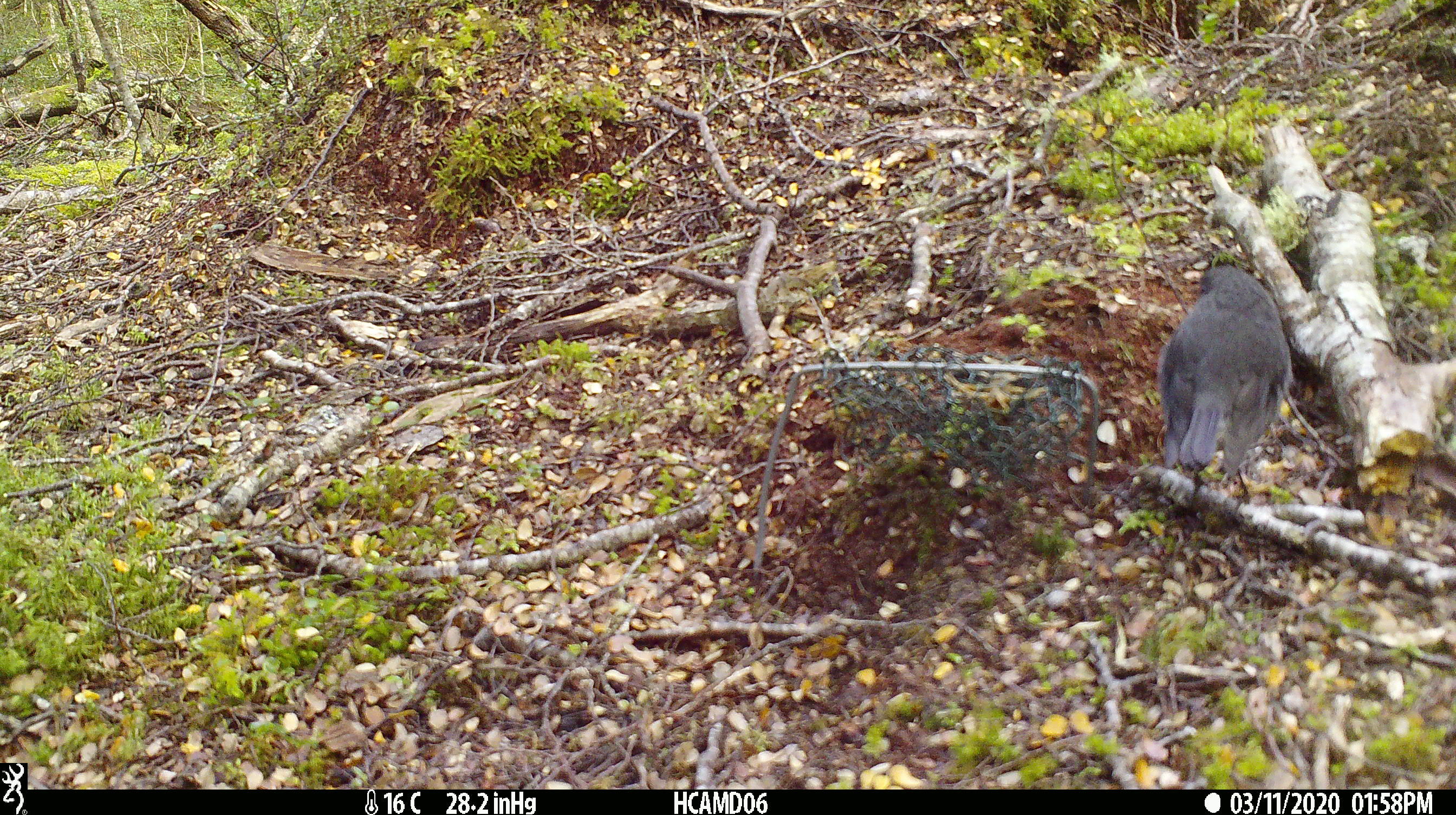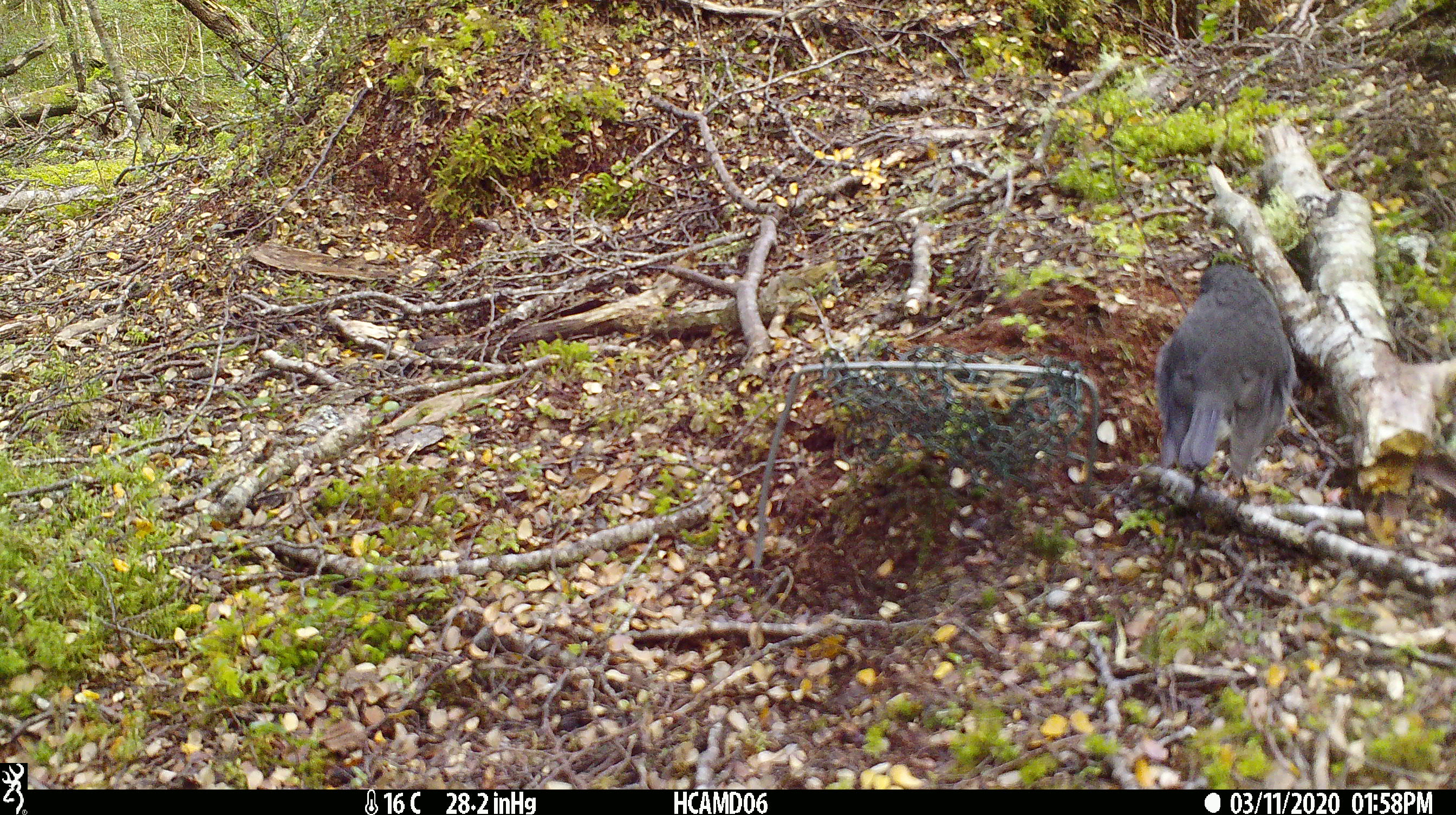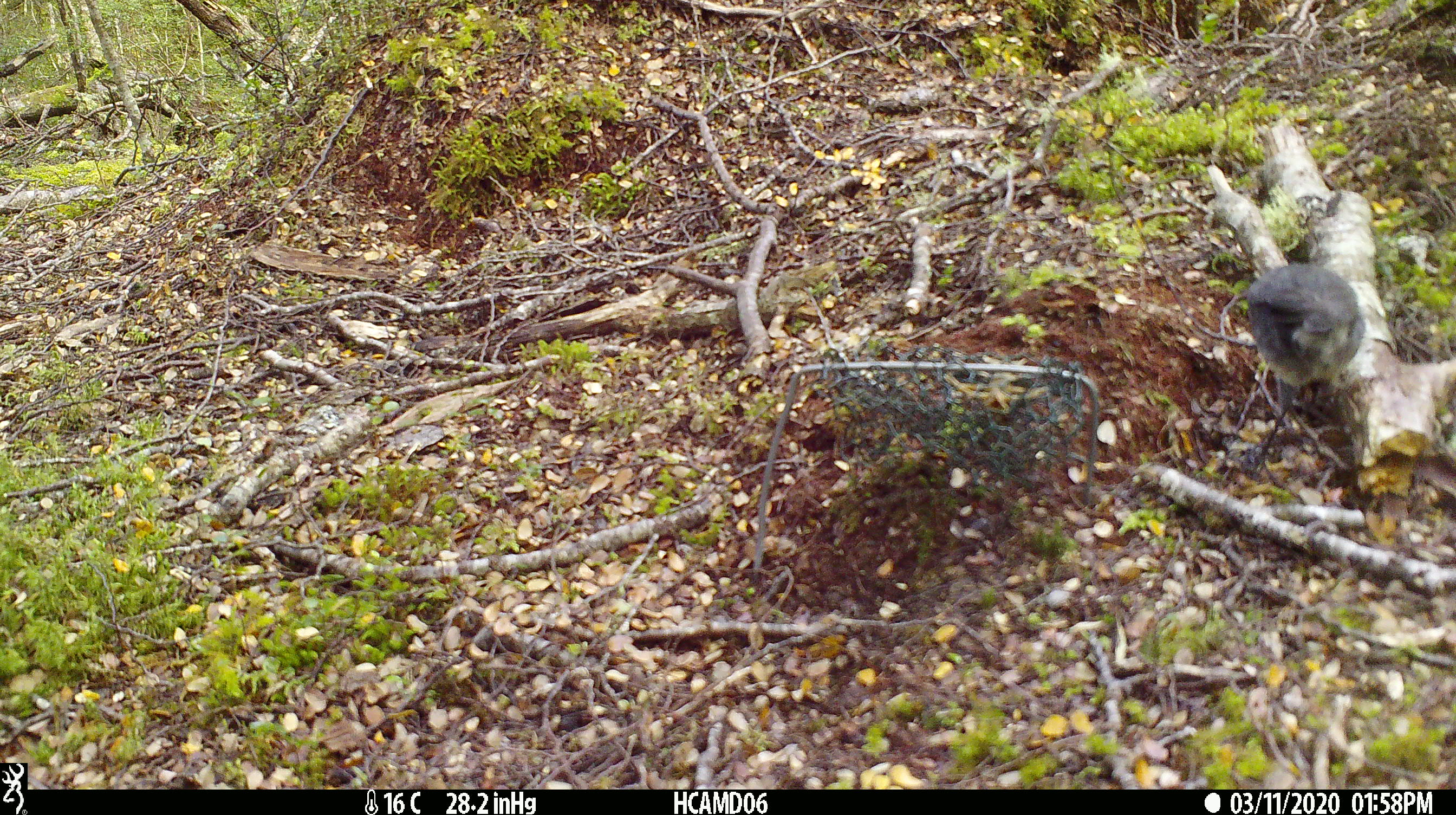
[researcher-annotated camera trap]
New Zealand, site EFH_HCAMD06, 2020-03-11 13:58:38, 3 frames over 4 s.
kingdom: Animalia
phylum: Chordata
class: Aves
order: Passeriformes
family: Petroicidae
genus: Petroica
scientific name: Petroica australis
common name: new zealand robin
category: robin